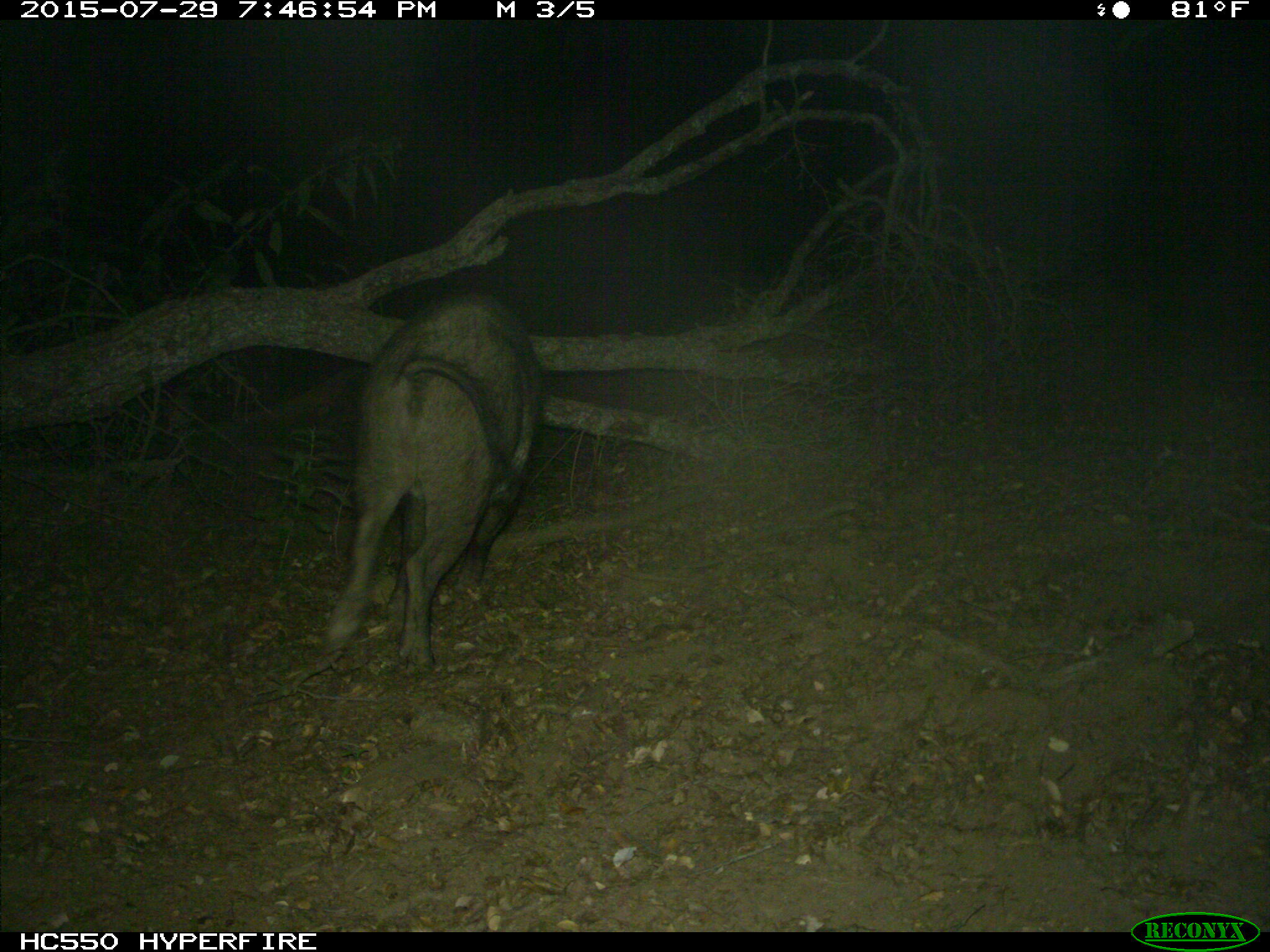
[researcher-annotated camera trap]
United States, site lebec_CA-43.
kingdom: Animalia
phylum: Chordata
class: Mammalia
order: Artiodactyla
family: Suidae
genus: Sus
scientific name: Sus scrofa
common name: wild boar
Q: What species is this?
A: Sus scrofa (wild boar).